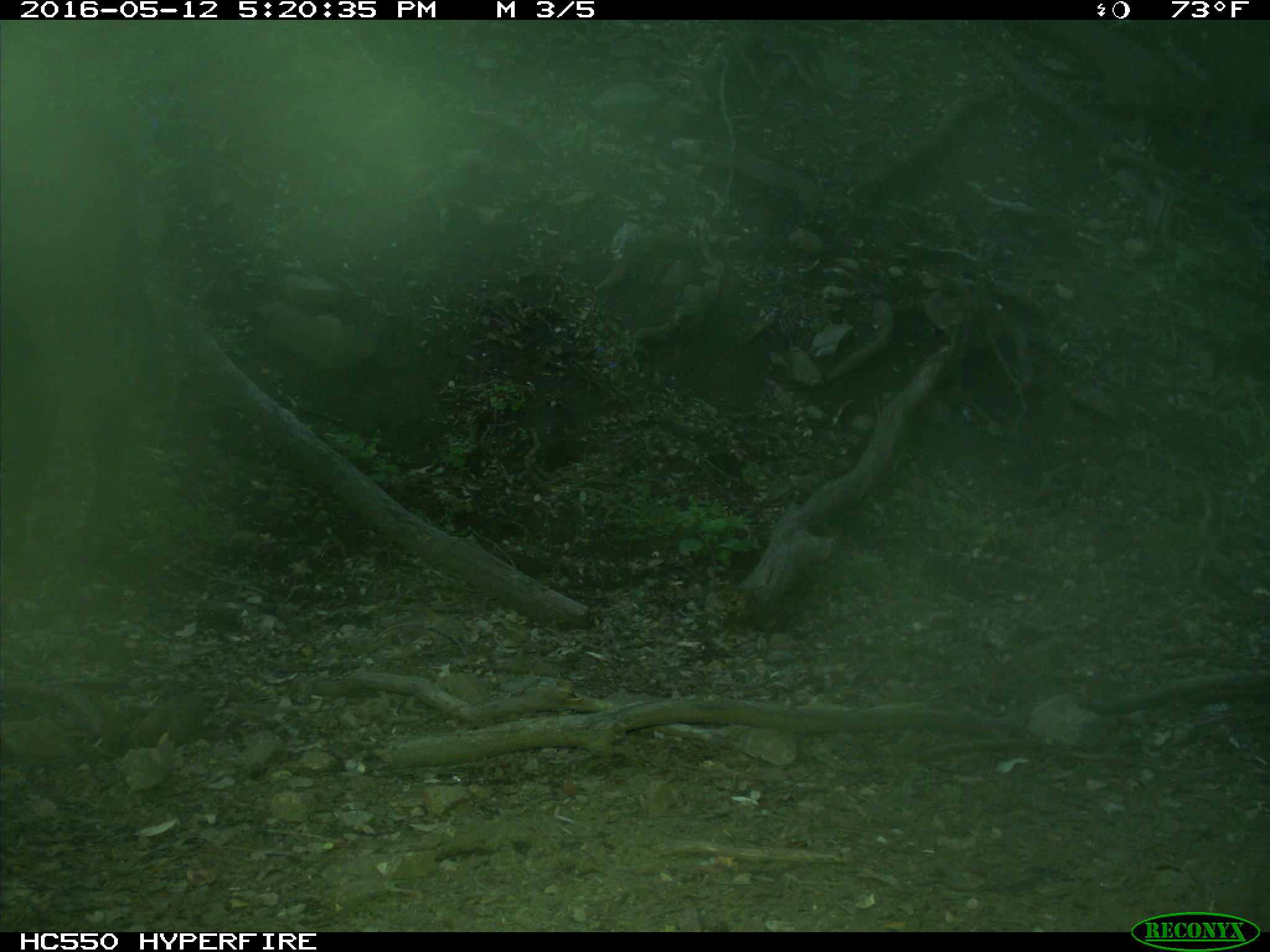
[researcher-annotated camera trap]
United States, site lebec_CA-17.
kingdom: Animalia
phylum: Chordata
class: Mammalia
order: Artiodactyla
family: Bovidae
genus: Bos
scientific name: Bos taurus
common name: domestic cow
Bos taurus (domestic cow).